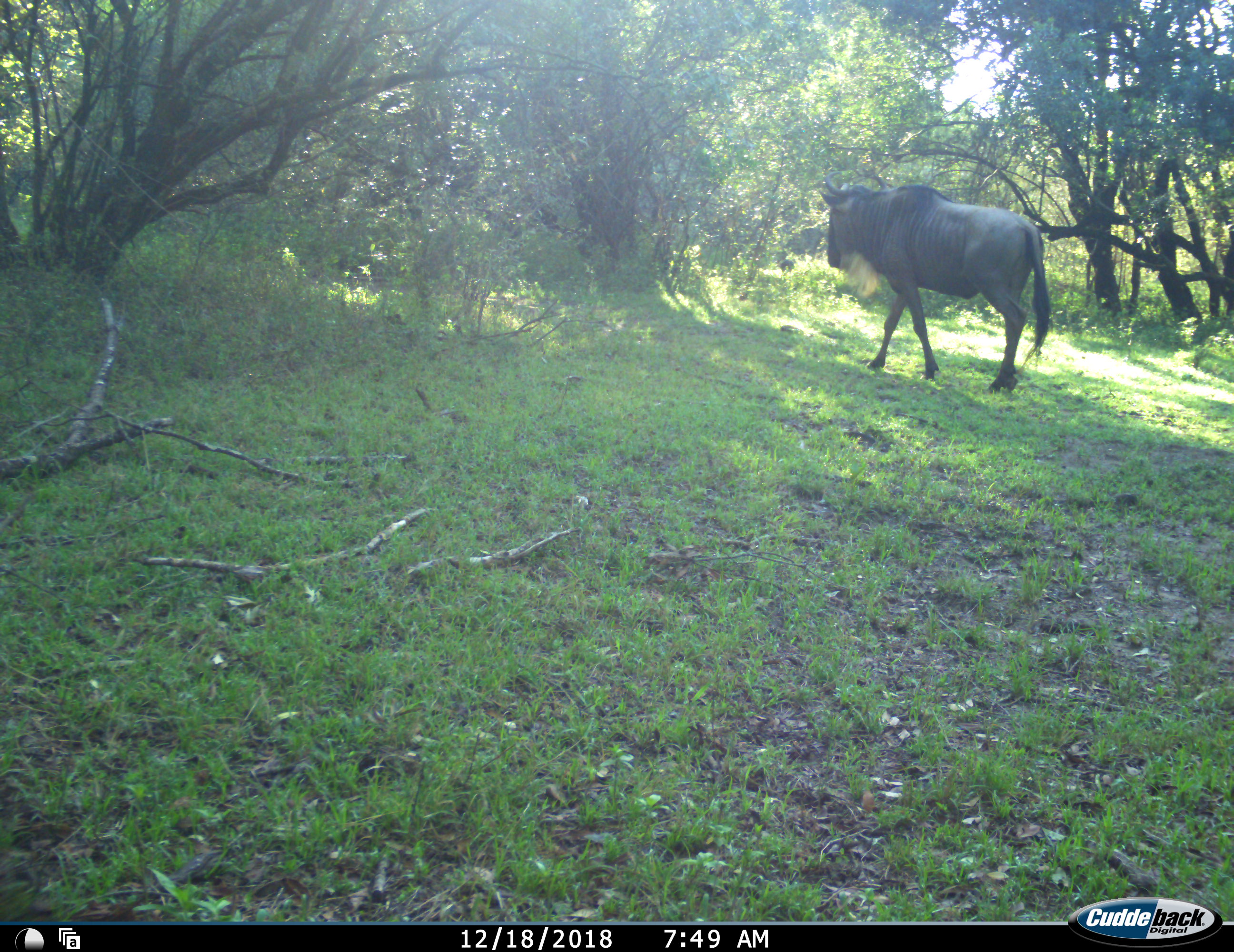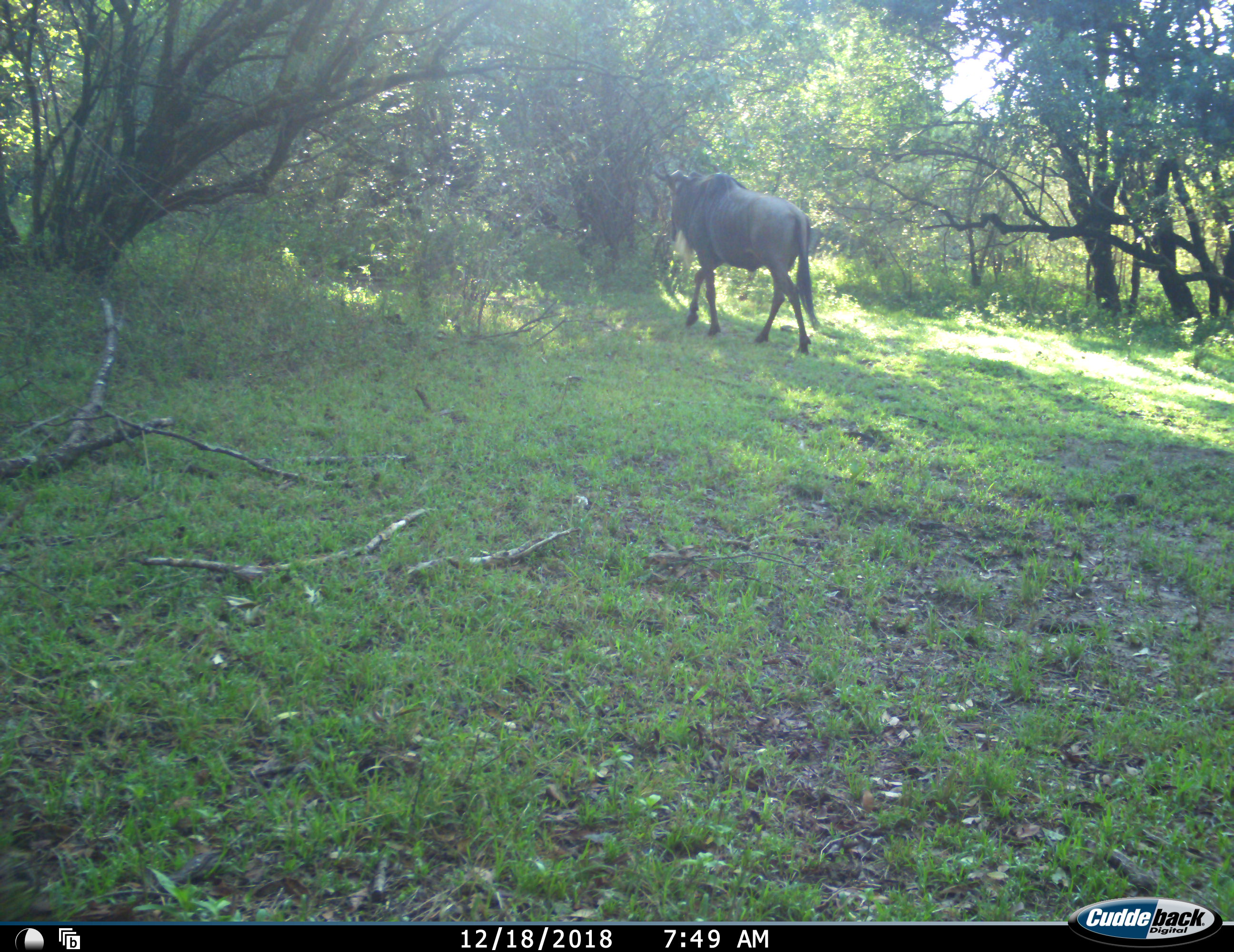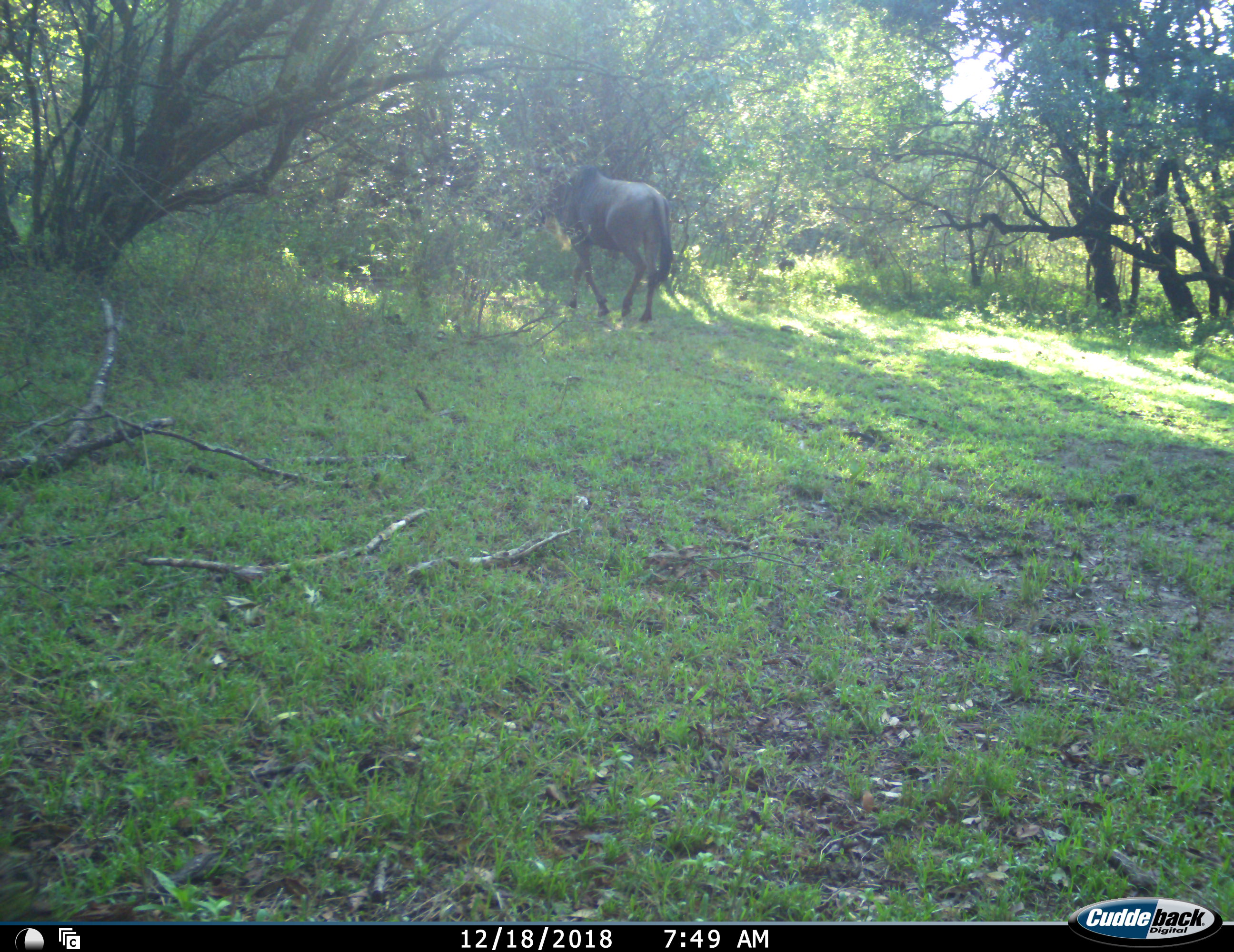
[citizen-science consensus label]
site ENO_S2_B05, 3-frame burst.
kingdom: Animalia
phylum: Chordata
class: Mammalia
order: Artiodactyla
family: Bovidae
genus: Connochaetes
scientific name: Connochaetes taurinus taurinus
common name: blue wildebeest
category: wildebeestblue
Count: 1.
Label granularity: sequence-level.